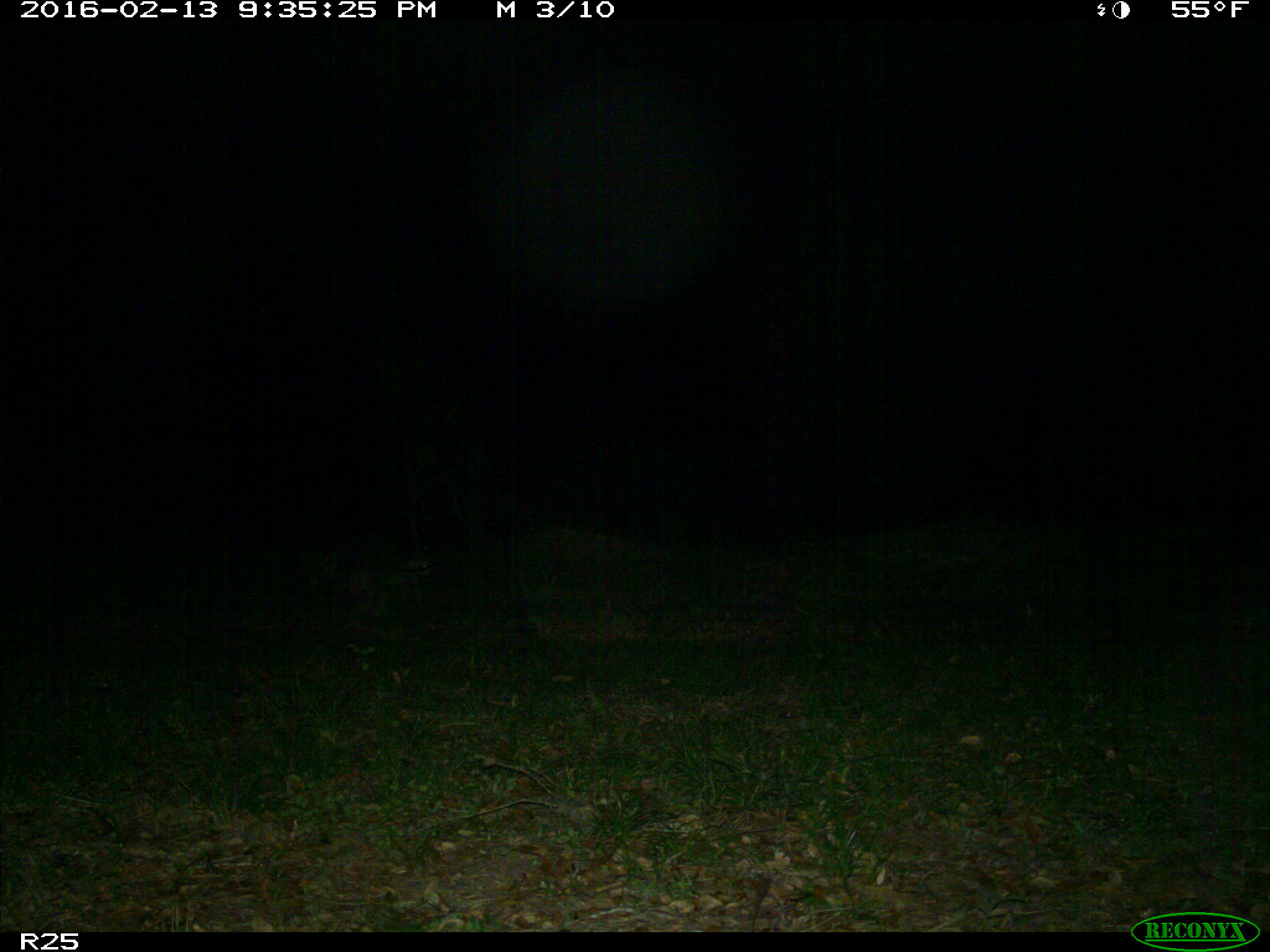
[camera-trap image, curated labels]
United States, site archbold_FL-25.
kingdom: Animalia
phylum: Chordata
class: Mammalia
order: Carnivora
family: Procyonidae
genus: Procyon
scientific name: Procyon lotor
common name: common raccoon